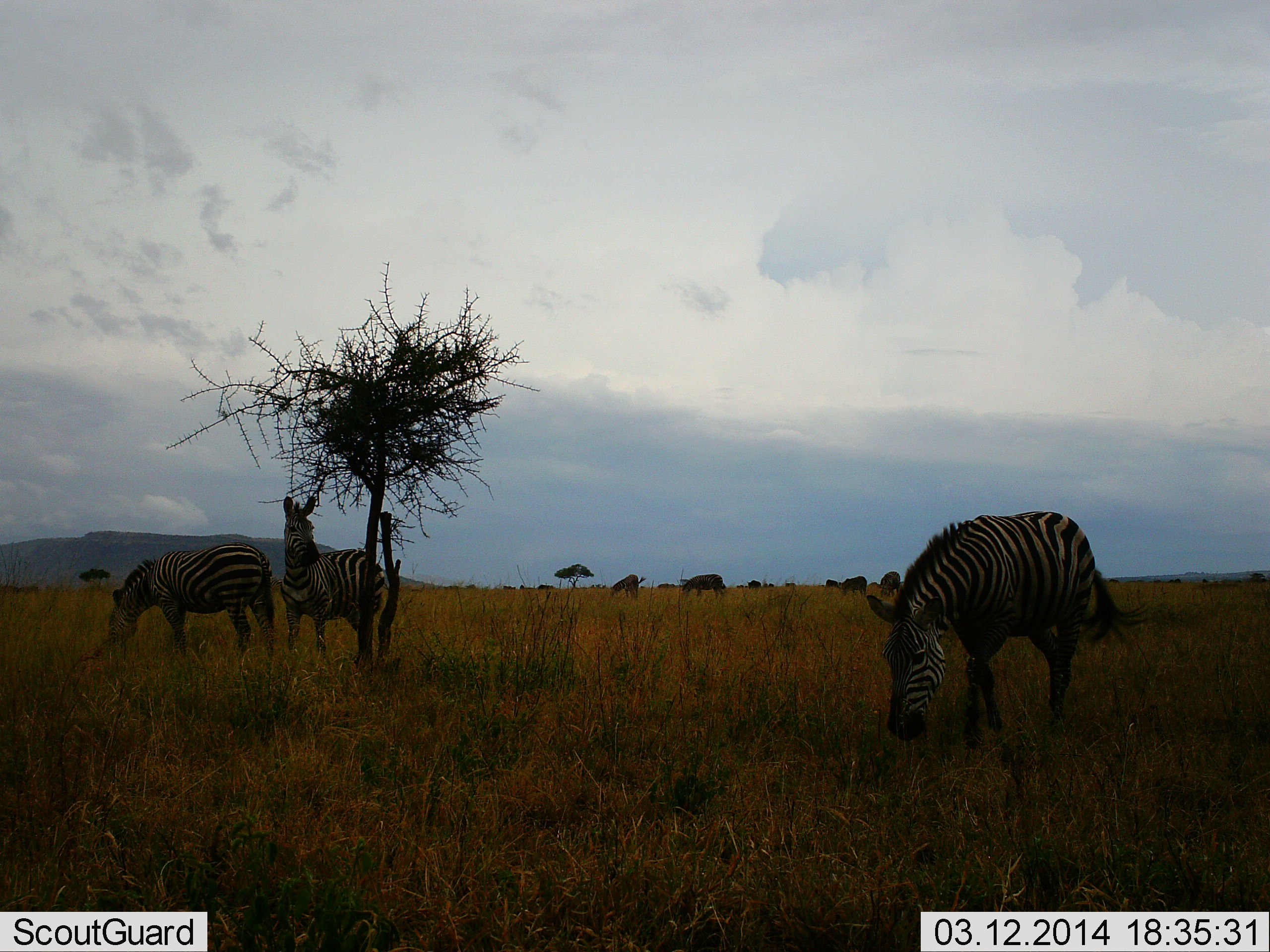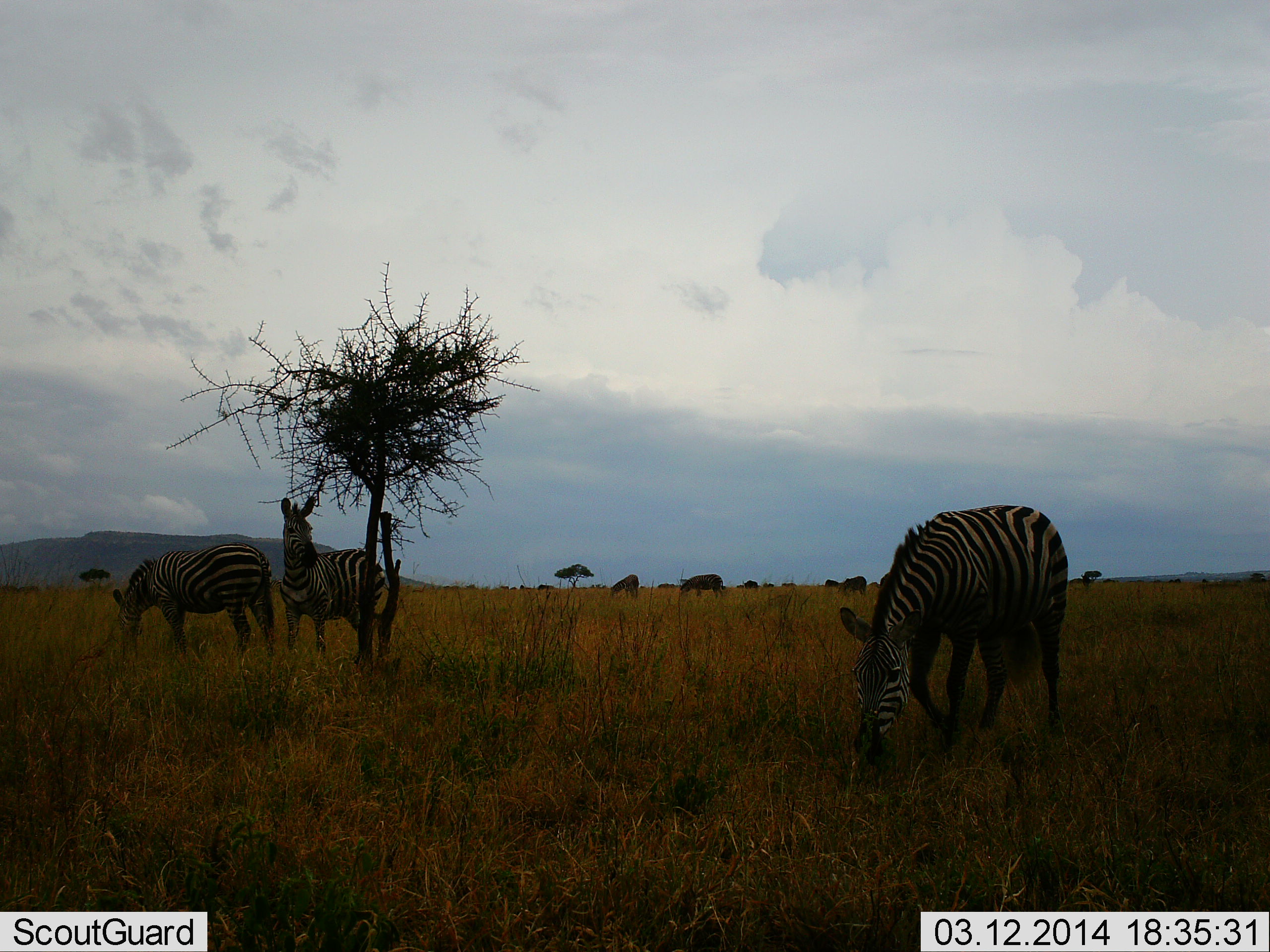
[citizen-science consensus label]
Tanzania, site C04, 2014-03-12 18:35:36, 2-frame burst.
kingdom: Animalia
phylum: Chordata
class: Mammalia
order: Perissodactyla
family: Equidae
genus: Equus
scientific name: Equus quagga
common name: plains zebra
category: zebra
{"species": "zebra (plains zebra) (Equus quagga)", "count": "5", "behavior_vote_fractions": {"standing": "69%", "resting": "2%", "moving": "10%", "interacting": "2%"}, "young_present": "0%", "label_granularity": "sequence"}